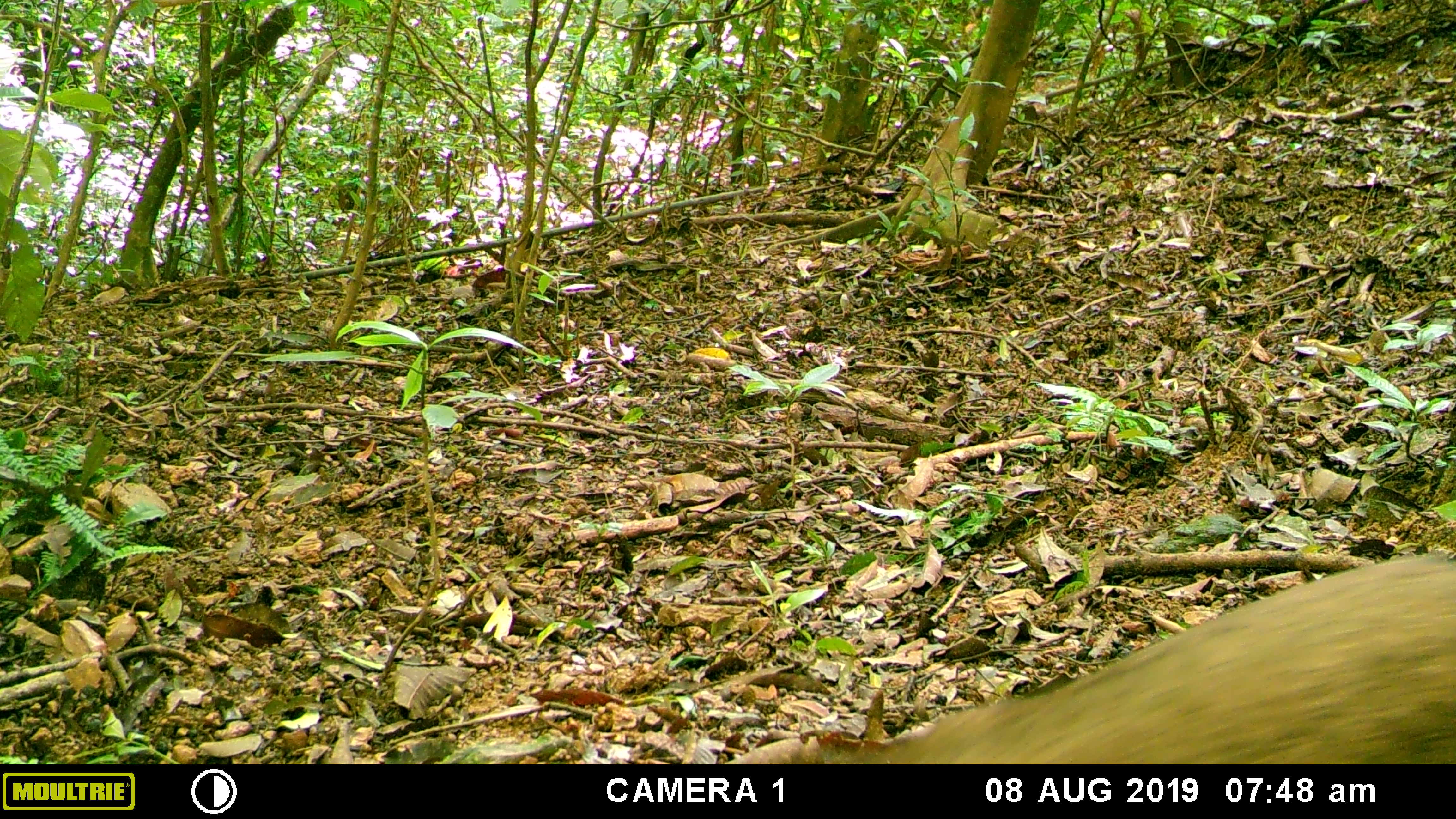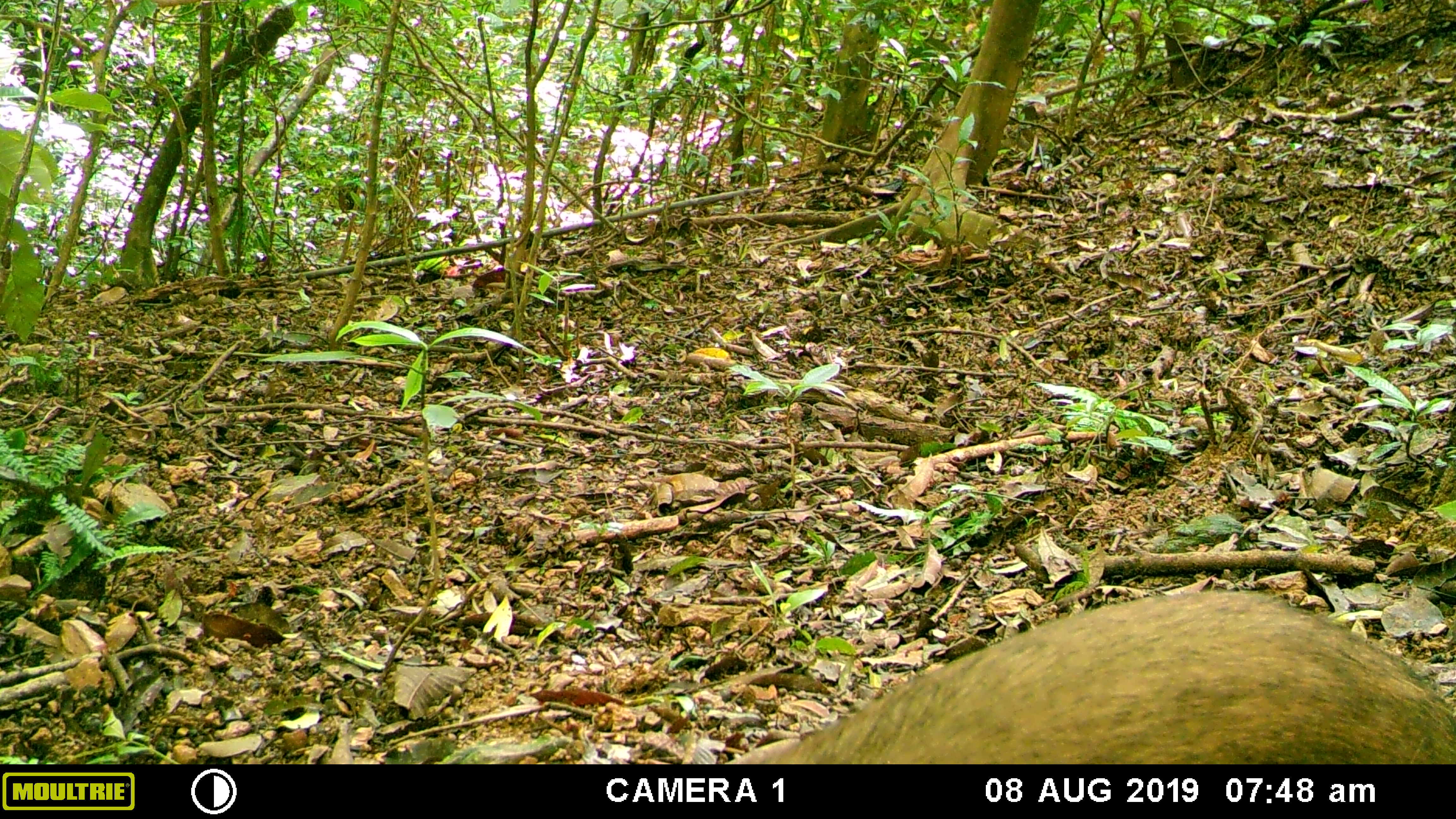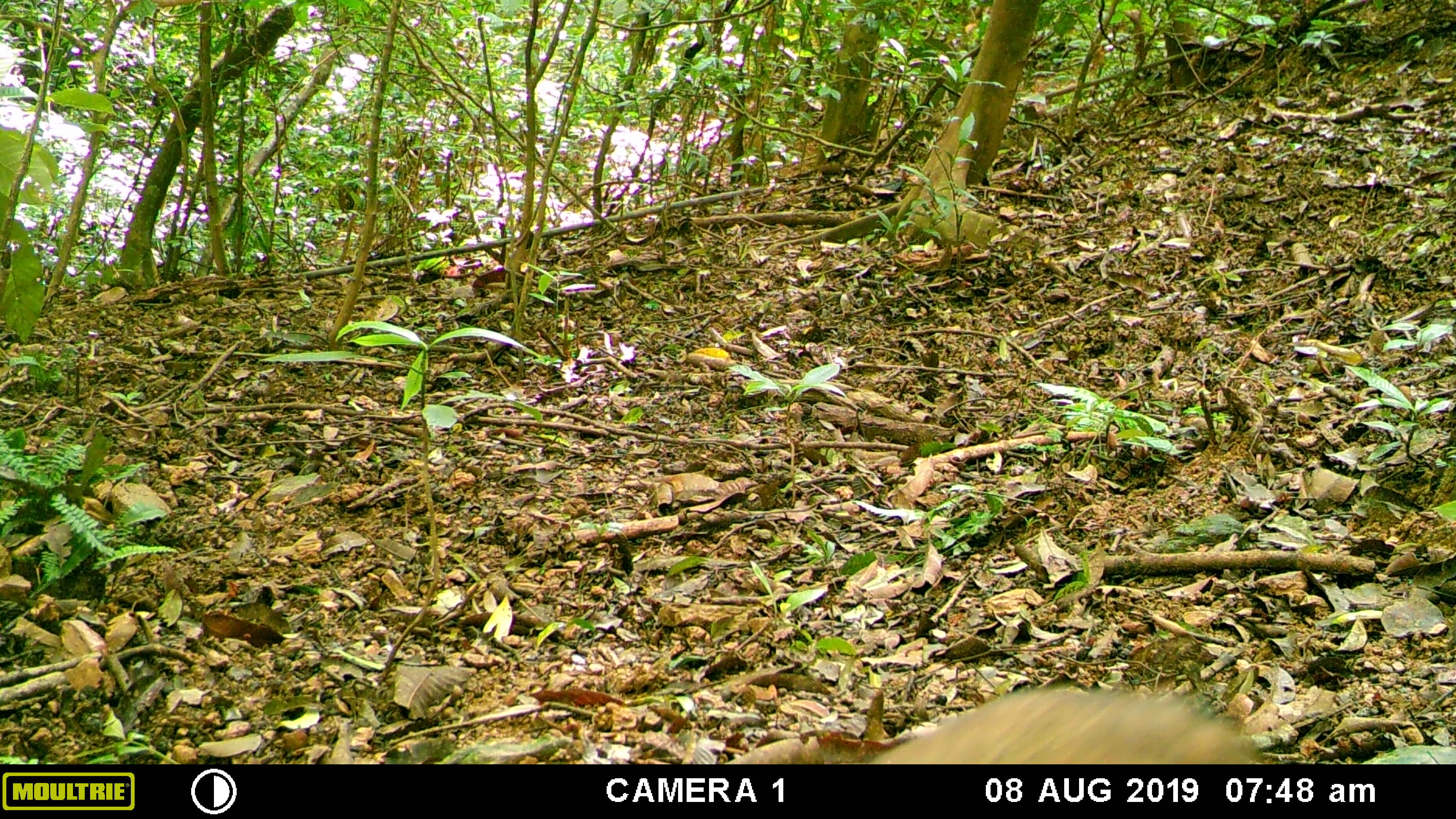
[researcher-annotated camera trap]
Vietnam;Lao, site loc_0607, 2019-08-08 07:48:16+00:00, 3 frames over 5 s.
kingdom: Animalia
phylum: Chordata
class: Mammalia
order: Artiodactyla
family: Suidae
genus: Sus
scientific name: Sus scrofa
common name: eurasian wild pig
Eurasian wild pig (Sus scrofa). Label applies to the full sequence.